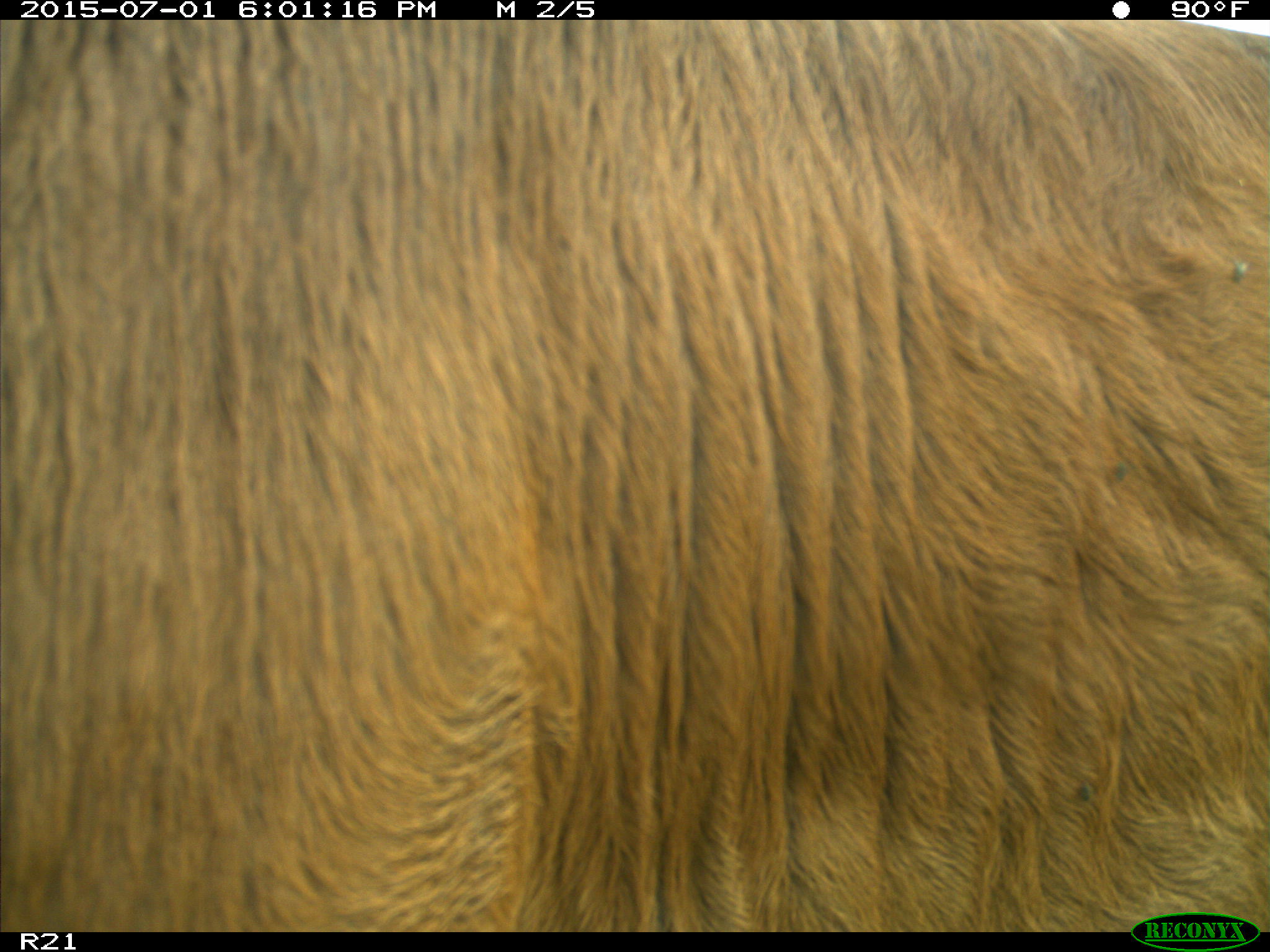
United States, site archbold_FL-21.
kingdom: Animalia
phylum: Chordata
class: Mammalia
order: Artiodactyla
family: Bovidae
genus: Bos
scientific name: Bos taurus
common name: domestic cow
Bos taurus (domestic cow).